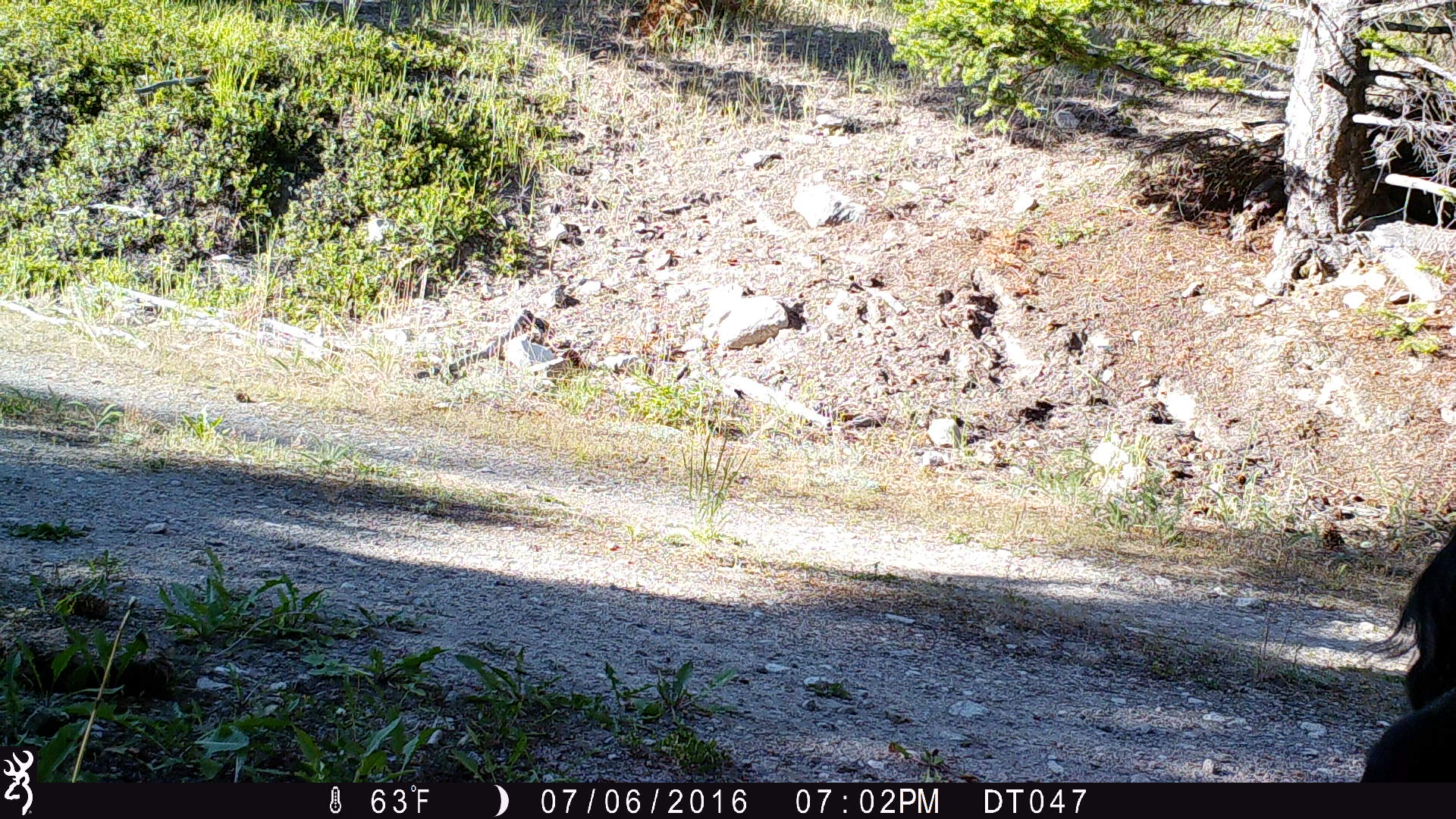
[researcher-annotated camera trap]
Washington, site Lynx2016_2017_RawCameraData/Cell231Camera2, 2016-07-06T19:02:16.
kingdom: Animalia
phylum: Chordata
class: Mammalia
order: Artiodactyla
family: Bovidae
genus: Bos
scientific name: Bos taurus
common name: domestic cattle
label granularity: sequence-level